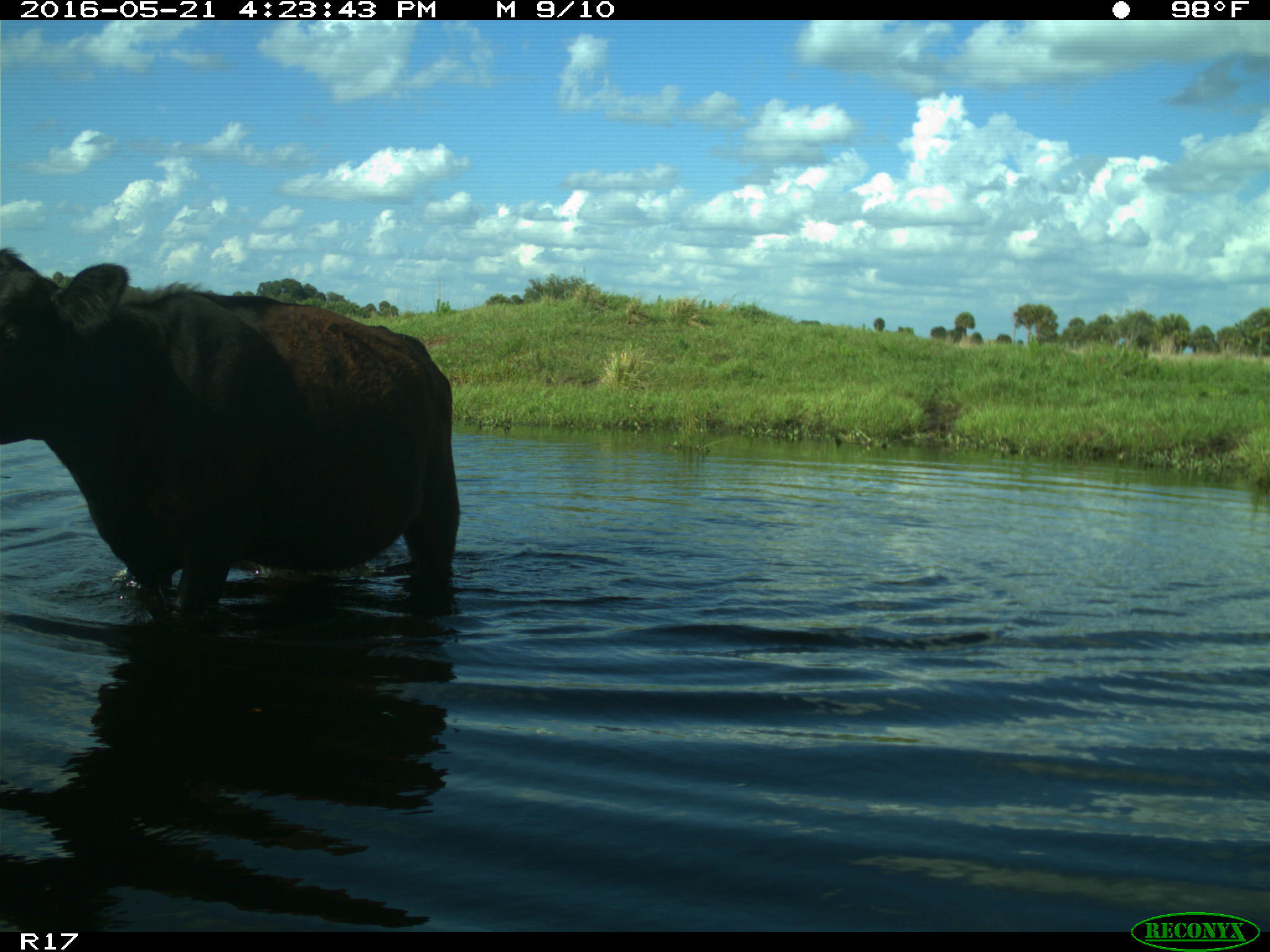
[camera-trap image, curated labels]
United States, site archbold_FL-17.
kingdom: Animalia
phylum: Chordata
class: Mammalia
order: Artiodactyla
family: Bovidae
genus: Bos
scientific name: Bos taurus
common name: domestic cow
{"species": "Bos taurus (domestic cow)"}